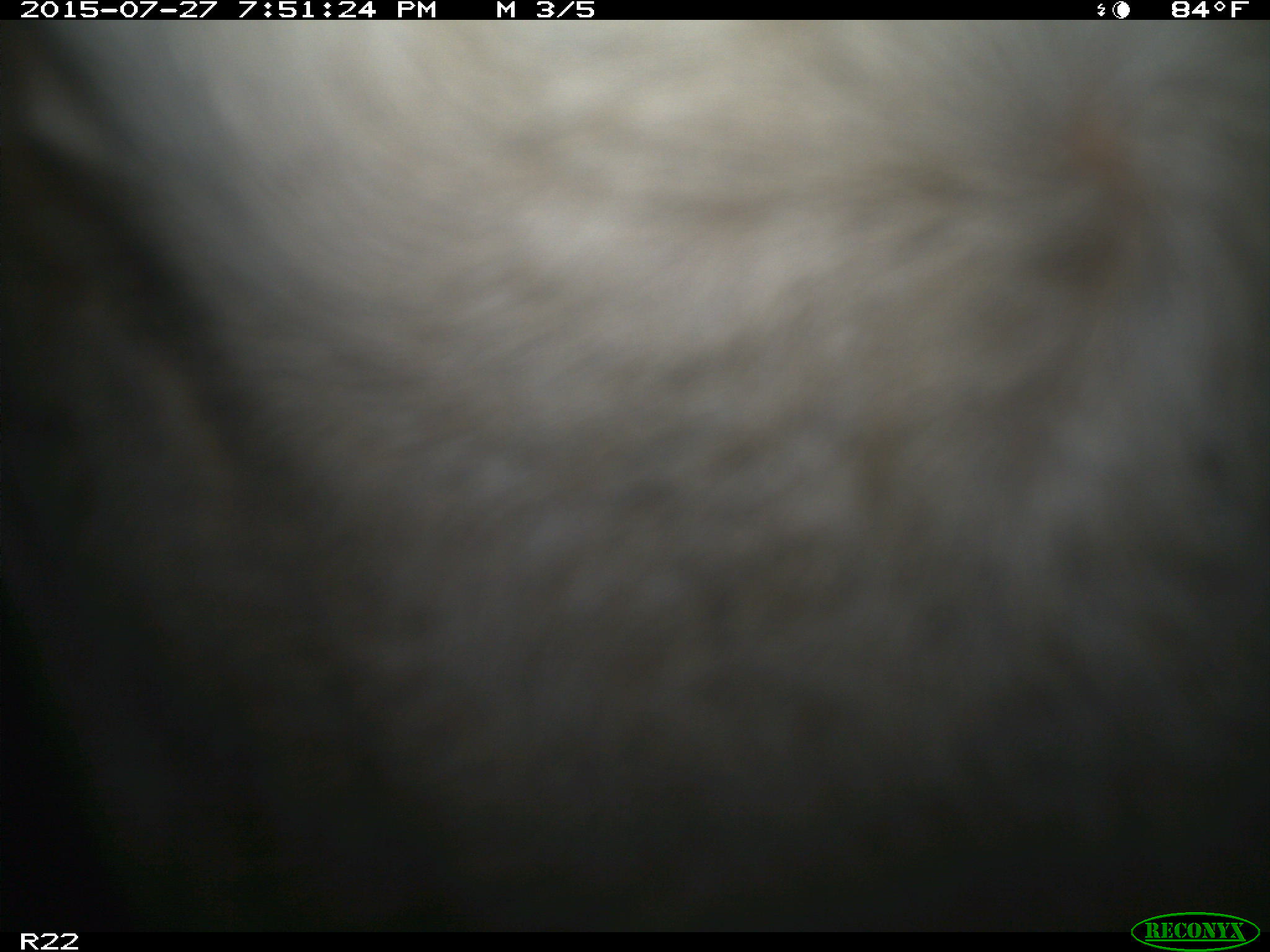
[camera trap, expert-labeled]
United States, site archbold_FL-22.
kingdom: Animalia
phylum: Chordata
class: Mammalia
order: Artiodactyla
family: Bovidae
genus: Bos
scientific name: Bos taurus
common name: domestic cow